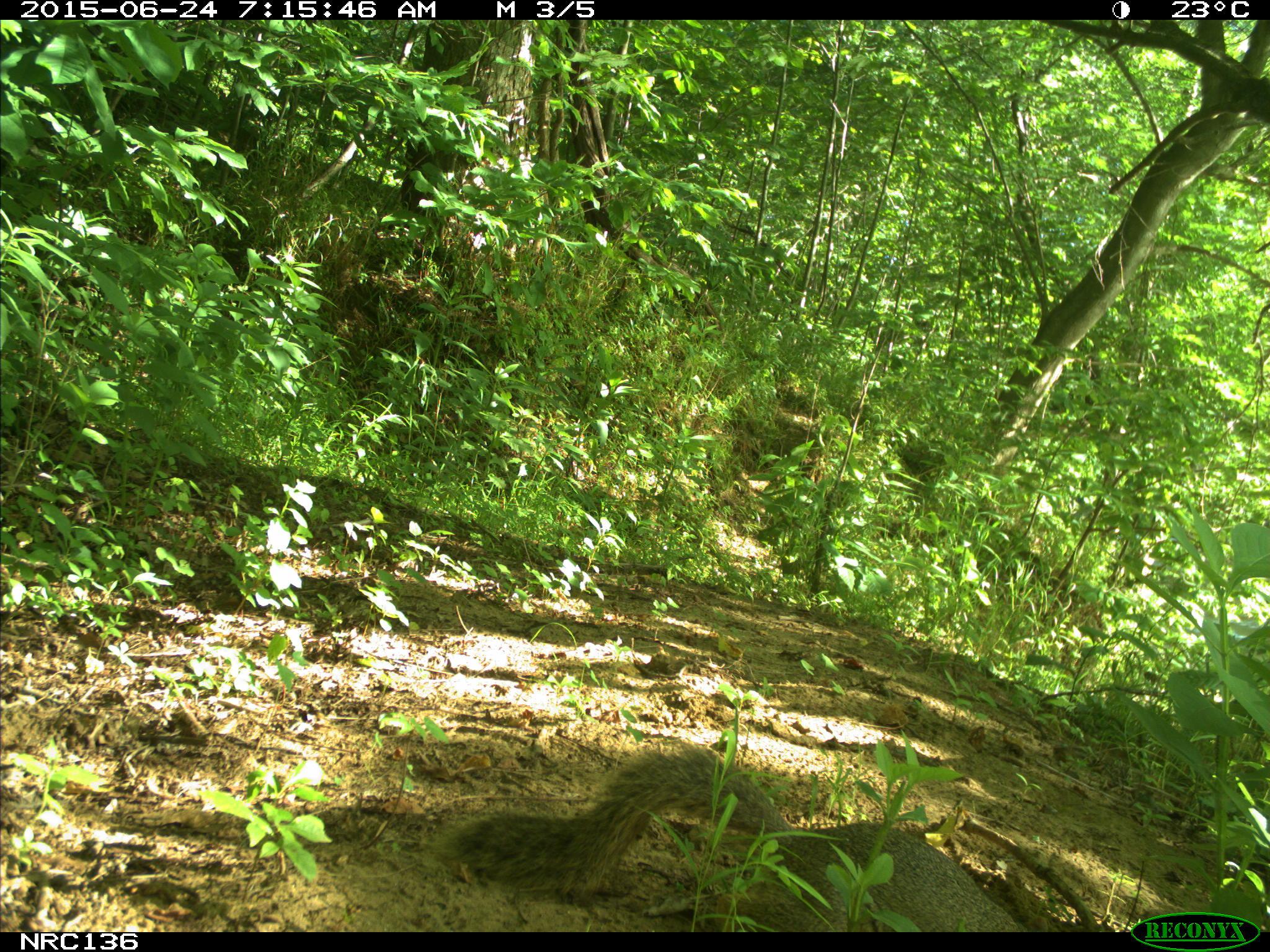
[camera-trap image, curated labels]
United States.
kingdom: Animalia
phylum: Chordata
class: Mammalia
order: Rodentia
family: Sciuridae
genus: Sciurus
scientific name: Sciurus niger cinereus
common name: eastern fox squirrel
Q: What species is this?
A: Eastern Fox Squirrel (Sciurus niger cinereus).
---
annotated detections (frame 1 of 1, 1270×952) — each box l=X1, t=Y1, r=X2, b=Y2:
Eastern Fox Squirrel: l=439, t=730, r=1035, b=928